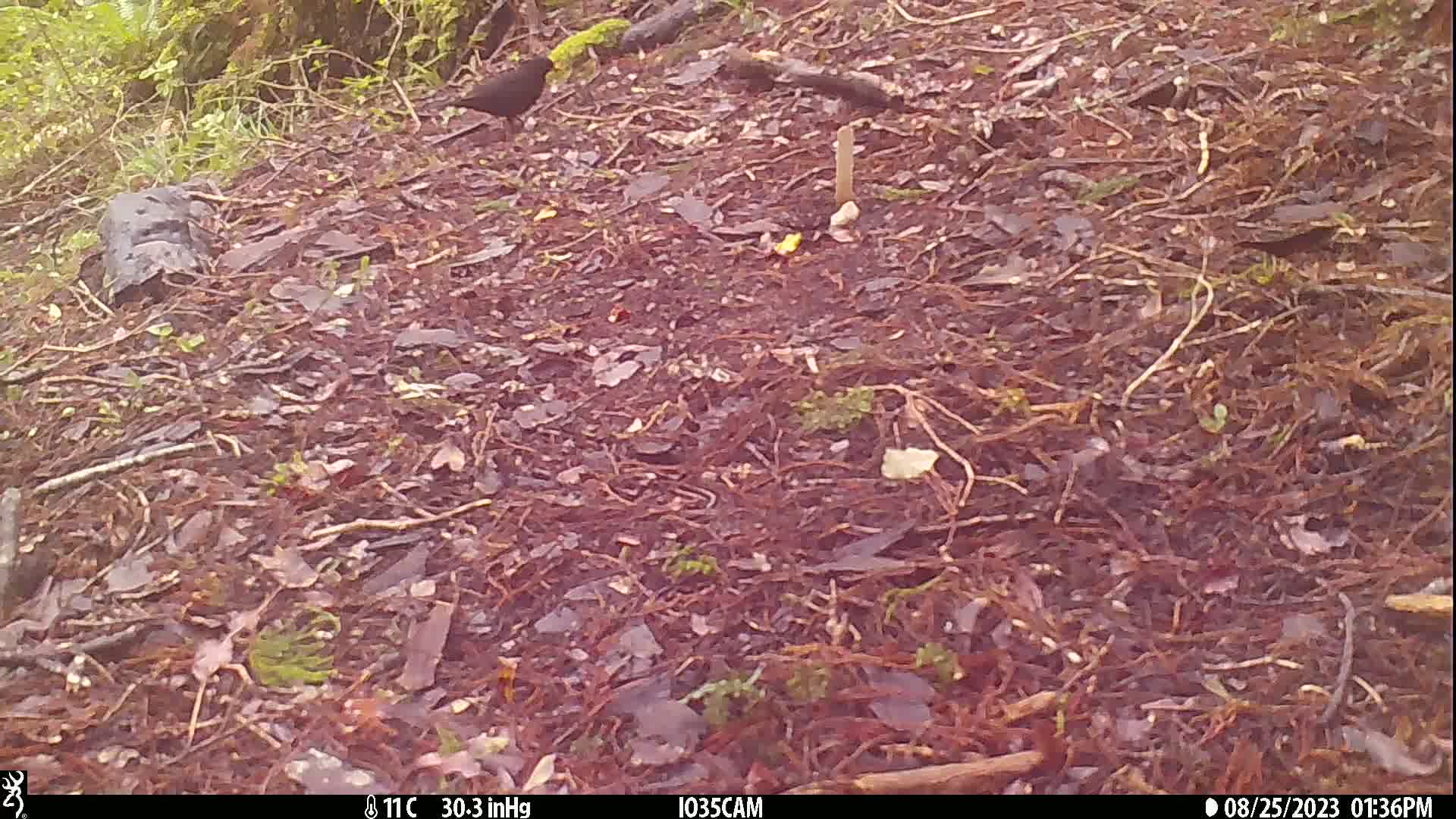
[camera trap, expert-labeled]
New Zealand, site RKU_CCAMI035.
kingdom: Animalia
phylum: Chordata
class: Aves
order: Passeriformes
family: Turdidae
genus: Turdus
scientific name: Turdus merula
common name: eurasian blackbird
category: blackbird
Blackbird (eurasian blackbird) (Turdus merula).